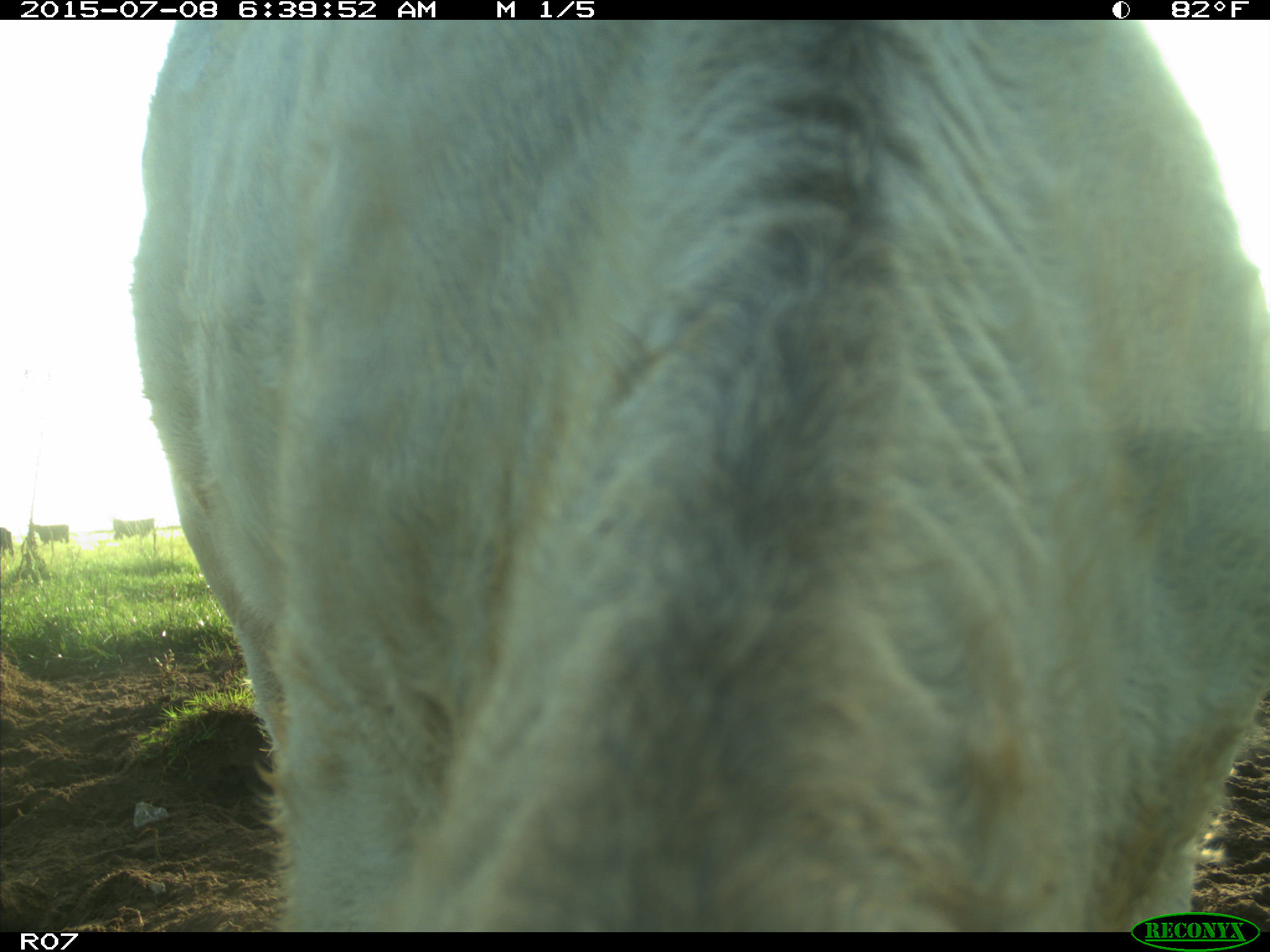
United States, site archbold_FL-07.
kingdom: Animalia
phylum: Chordata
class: Mammalia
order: Artiodactyla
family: Bovidae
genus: Bos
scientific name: Bos taurus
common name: domestic cow